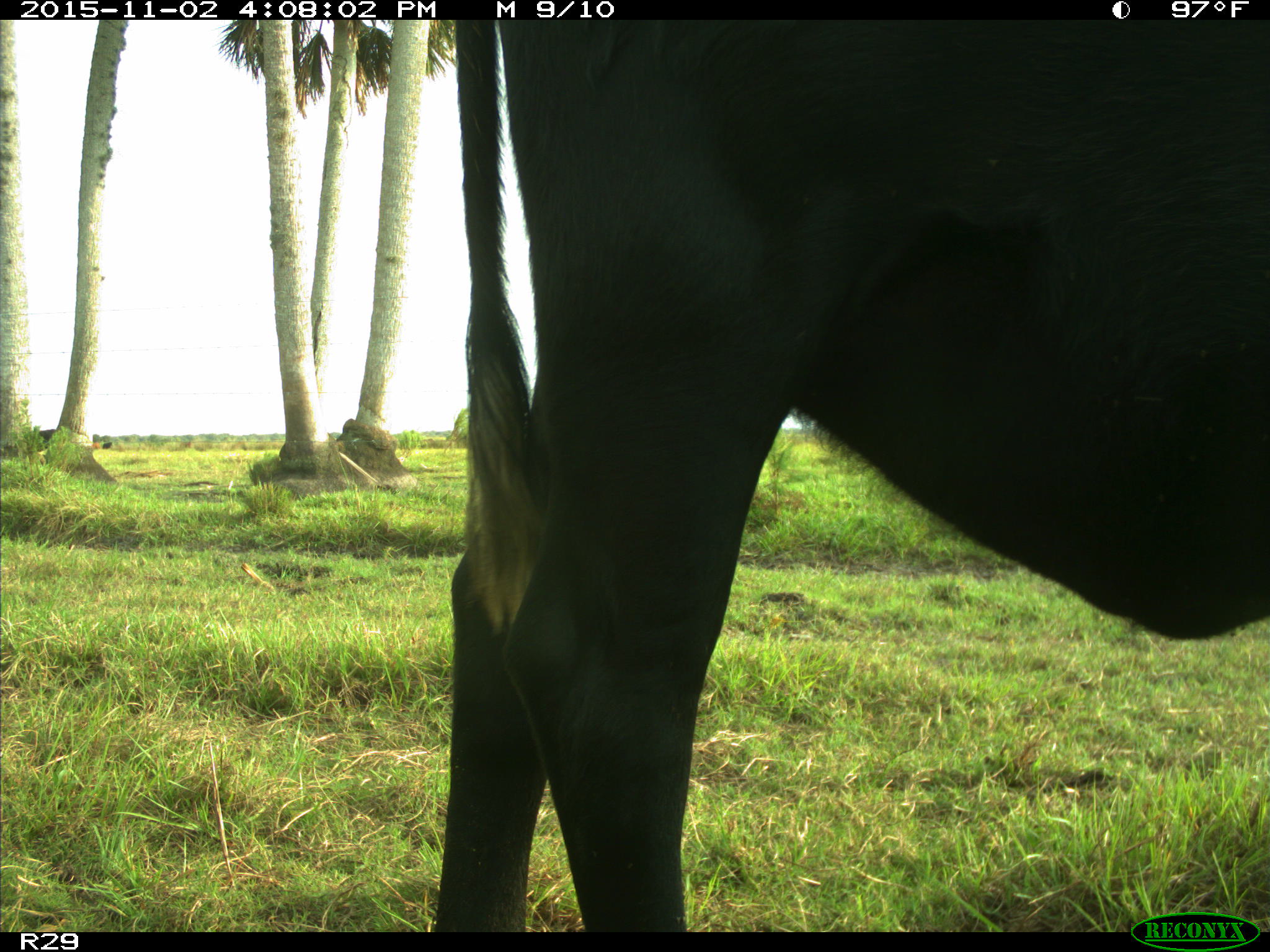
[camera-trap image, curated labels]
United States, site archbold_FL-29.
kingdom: Animalia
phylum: Chordata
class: Mammalia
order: Artiodactyla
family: Bovidae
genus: Bos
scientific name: Bos taurus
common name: domestic cow